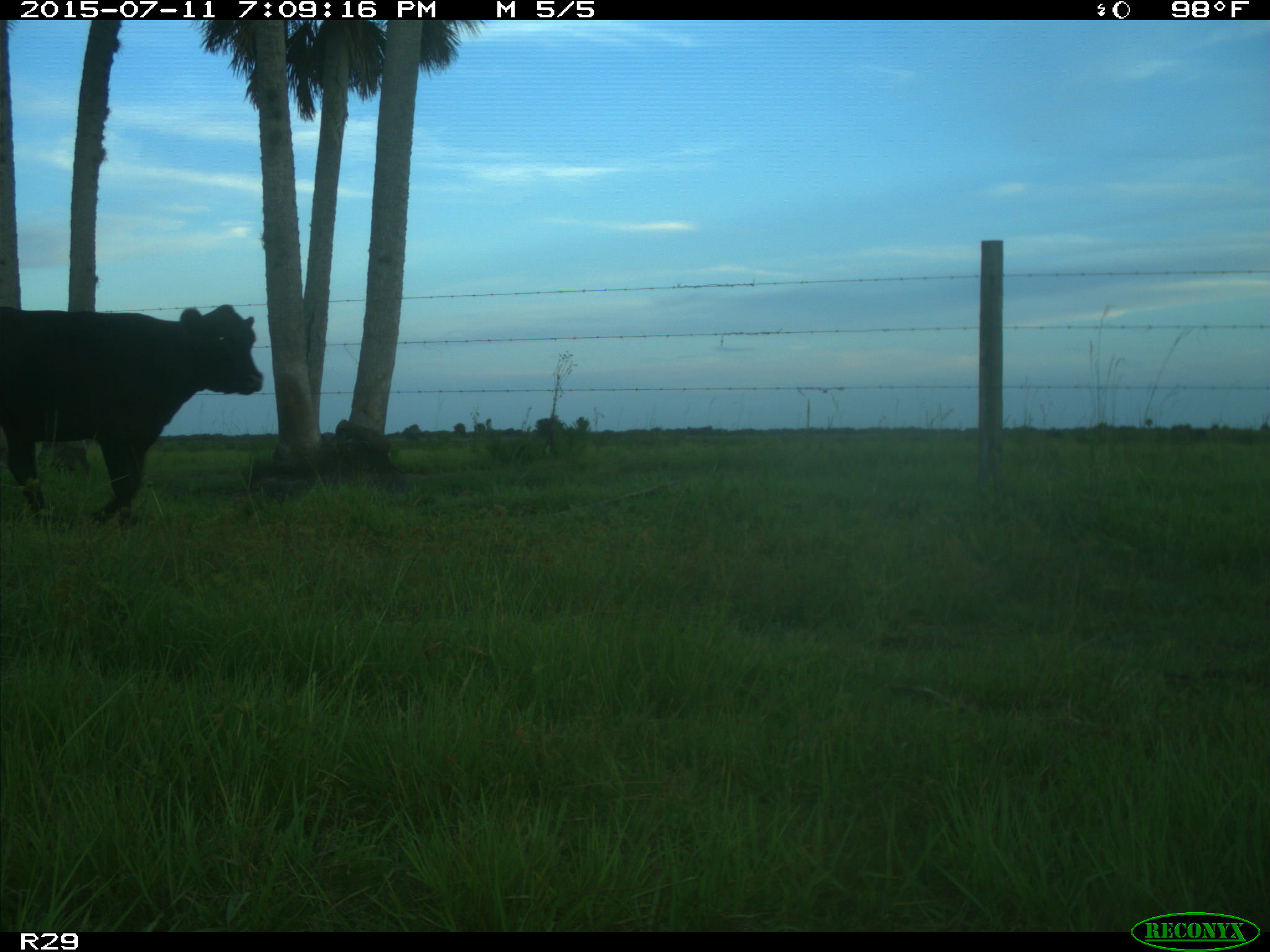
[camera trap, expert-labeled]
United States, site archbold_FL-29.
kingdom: Animalia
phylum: Chordata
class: Mammalia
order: Artiodactyla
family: Bovidae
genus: Bos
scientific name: Bos taurus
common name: domestic cow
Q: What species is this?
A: Bos taurus (domestic cow).